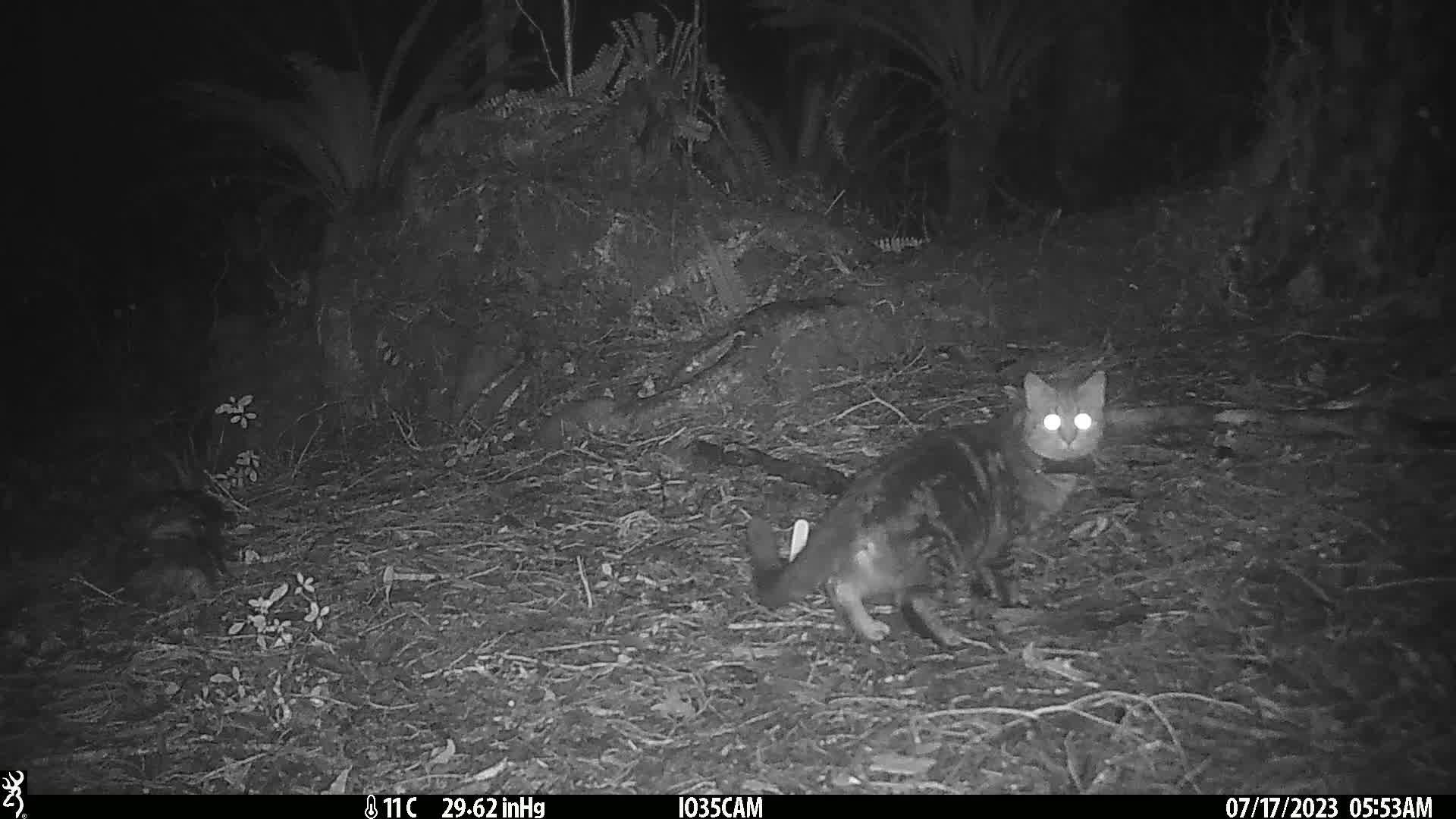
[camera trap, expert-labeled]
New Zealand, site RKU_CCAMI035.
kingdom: Animalia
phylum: Chordata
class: Mammalia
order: Carnivora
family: Felidae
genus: Felis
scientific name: Felis catus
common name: domestic cat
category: cat